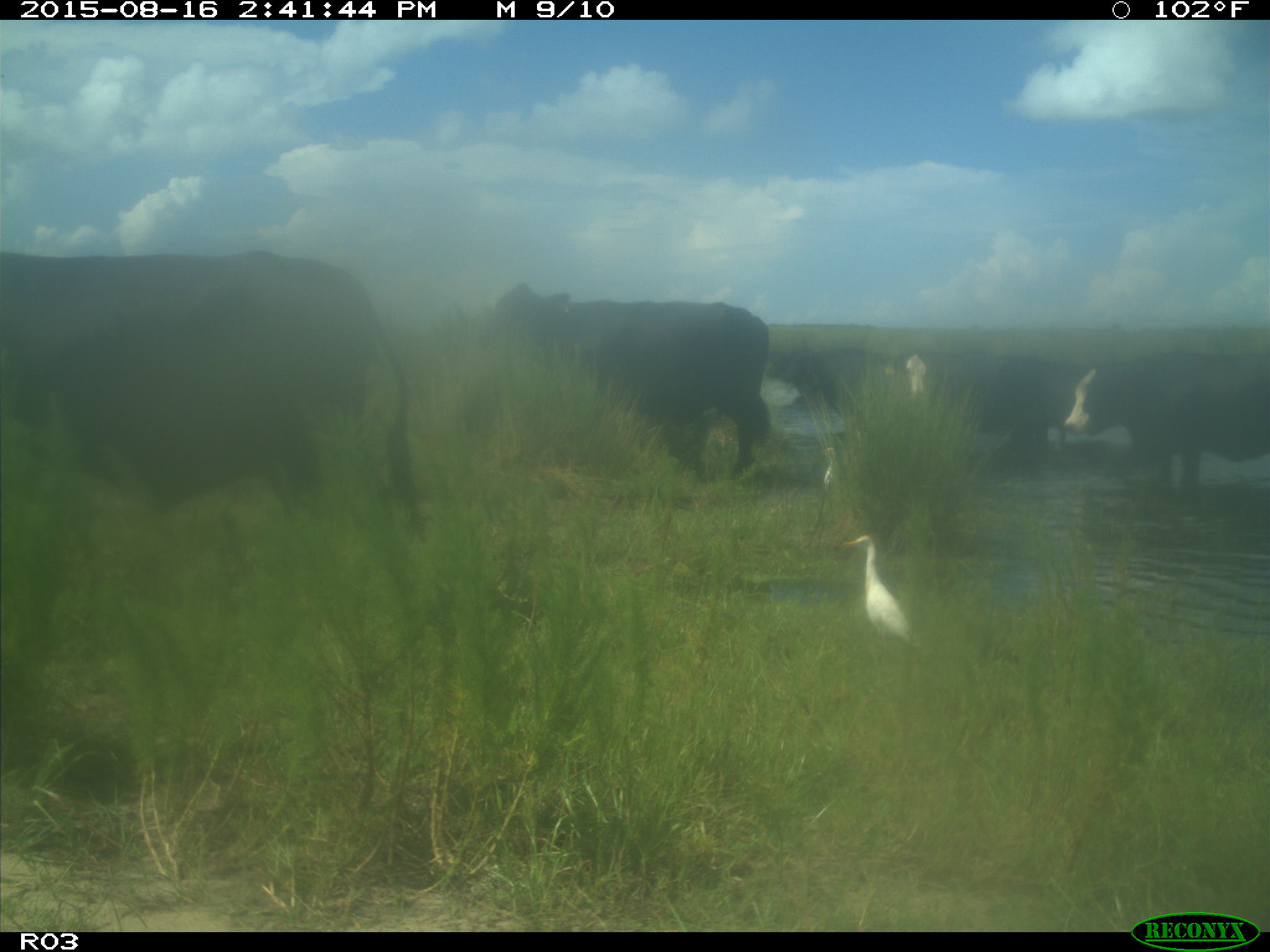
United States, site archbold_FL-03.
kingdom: Animalia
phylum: Chordata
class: Mammalia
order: Artiodactyla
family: Bovidae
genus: Bos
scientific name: Bos taurus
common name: domestic cow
Bos taurus (domestic cow).